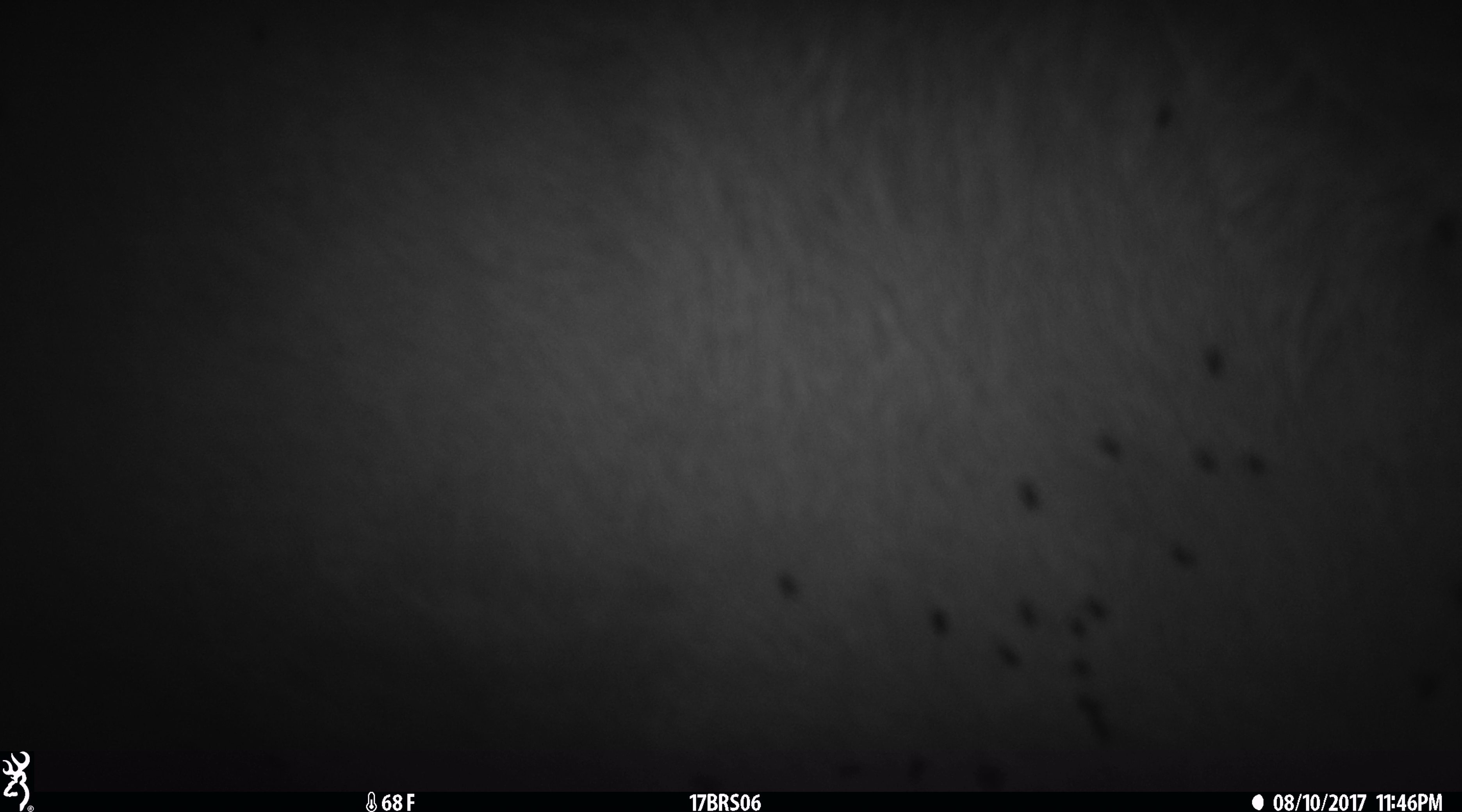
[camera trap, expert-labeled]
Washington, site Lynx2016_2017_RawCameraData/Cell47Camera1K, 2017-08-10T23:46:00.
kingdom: Animalia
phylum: Chordata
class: Mammalia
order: Artiodactyla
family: Bovidae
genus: Bos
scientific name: Bos taurus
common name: domestic cattle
Domestic cattle (Bos taurus). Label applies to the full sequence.